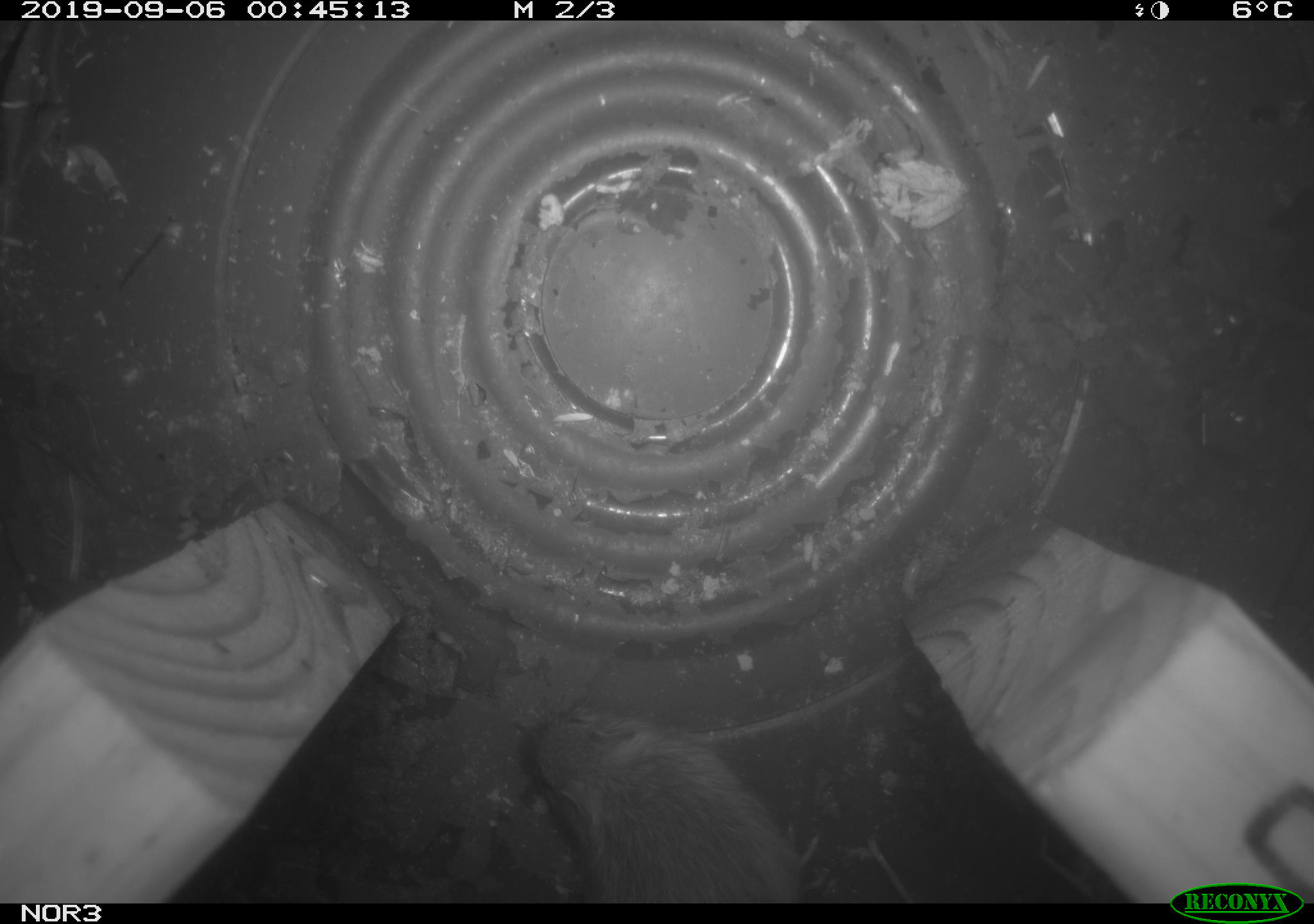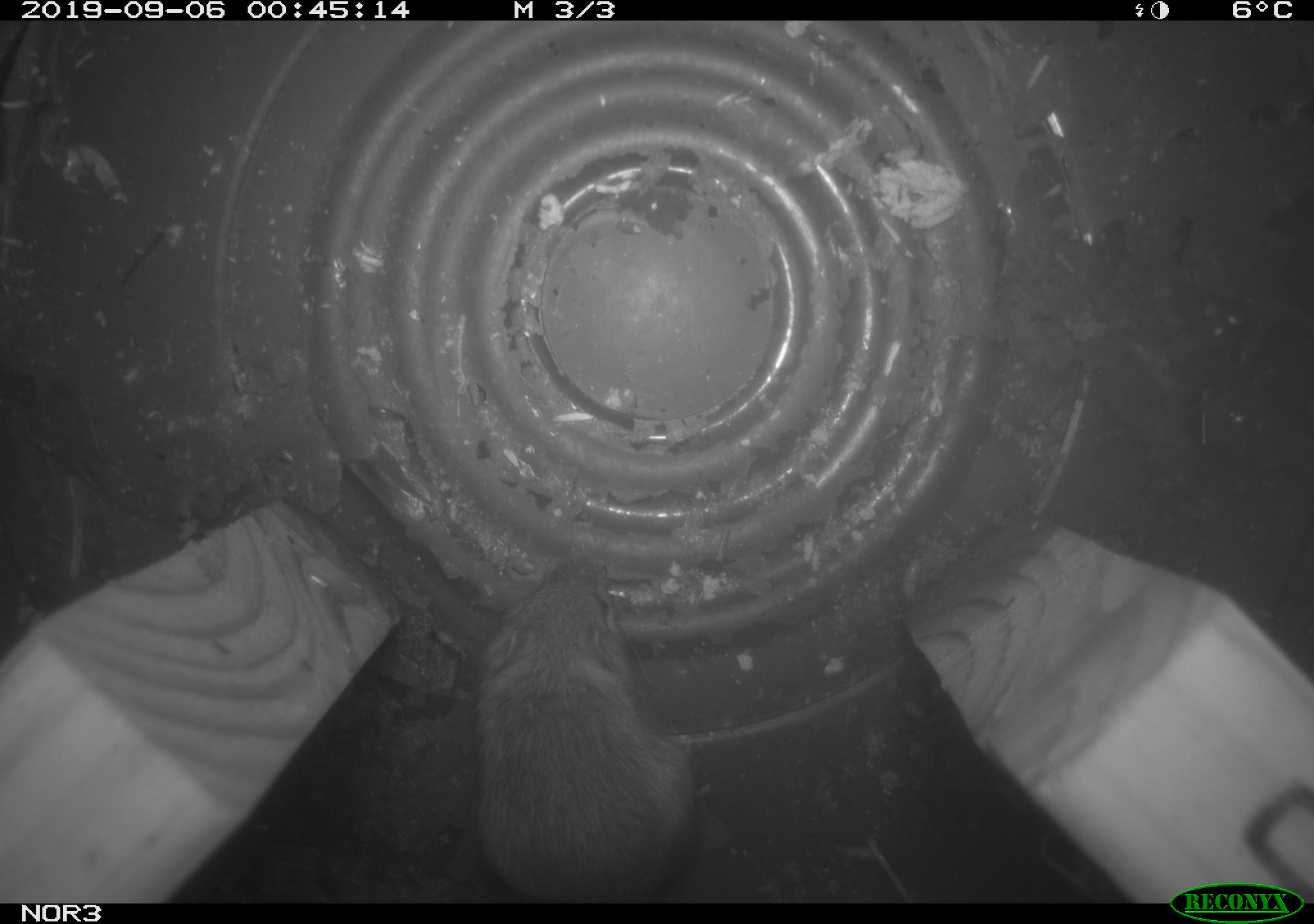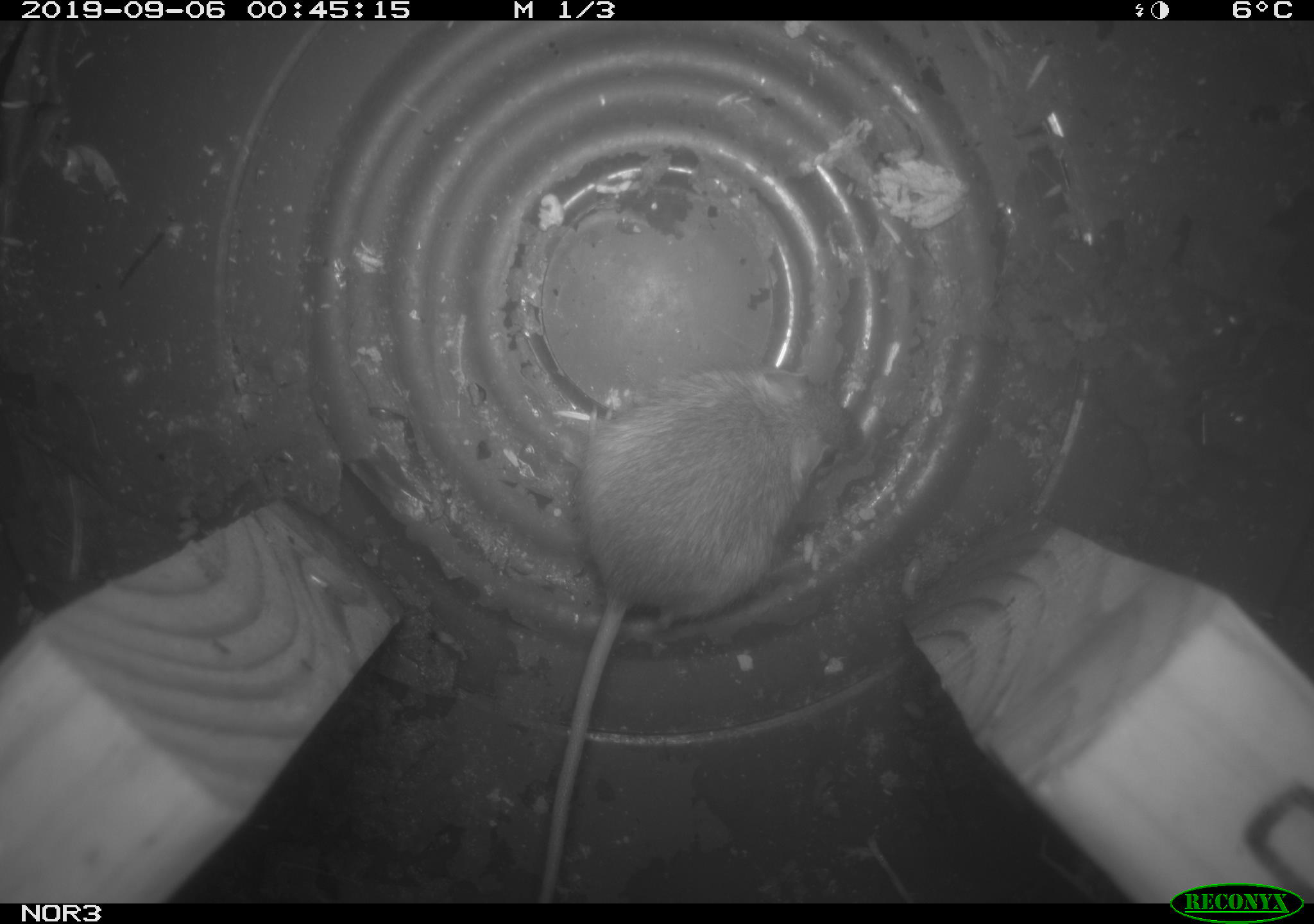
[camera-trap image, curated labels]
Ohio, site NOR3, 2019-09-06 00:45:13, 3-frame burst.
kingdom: Animalia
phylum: Chordata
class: Mammalia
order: Rodentia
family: Zapodidae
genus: Napaeozapus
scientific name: Napaeozapus insignis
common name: woodland jumping mouse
Woodland jumping mouse (Napaeozapus insignis).